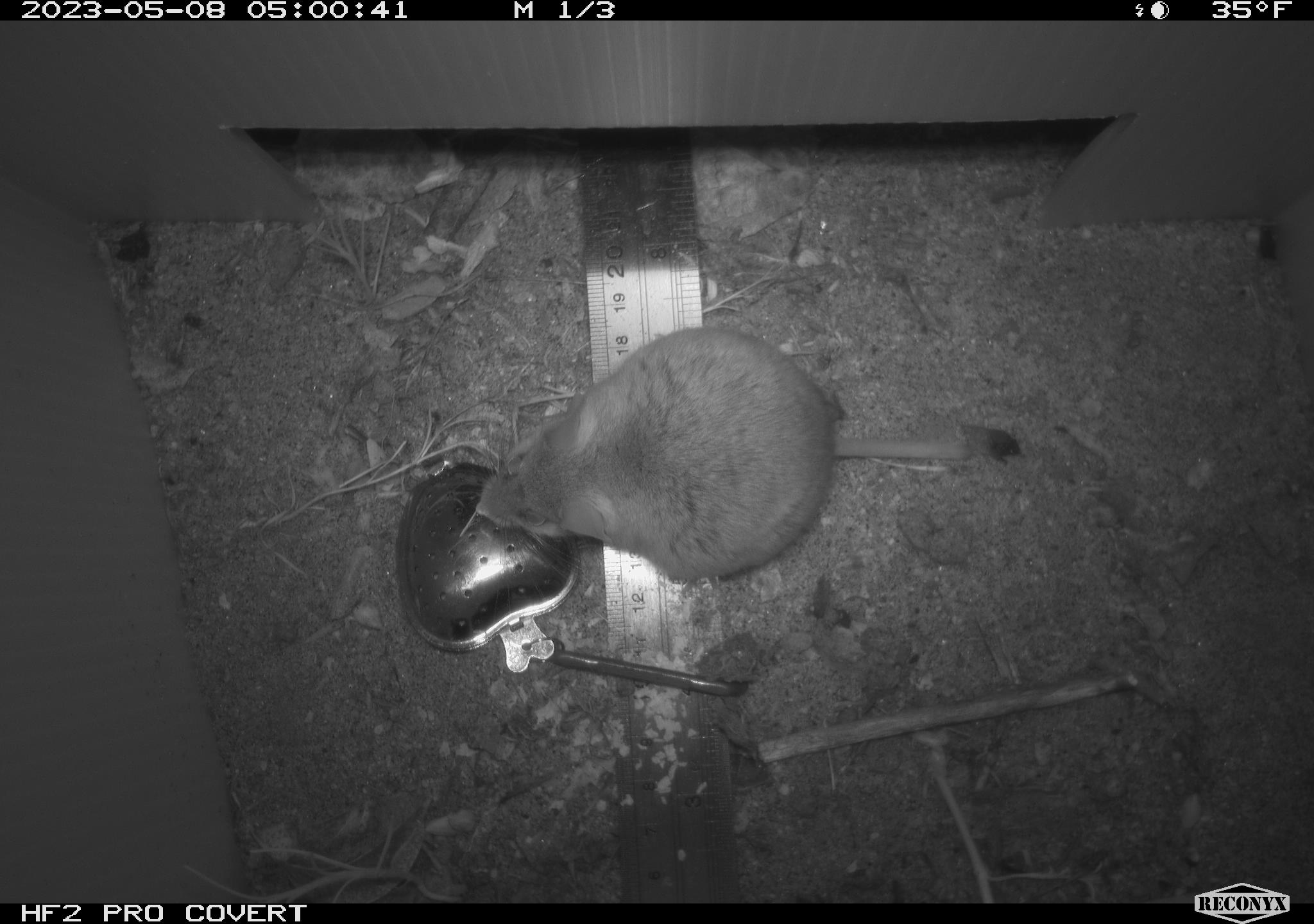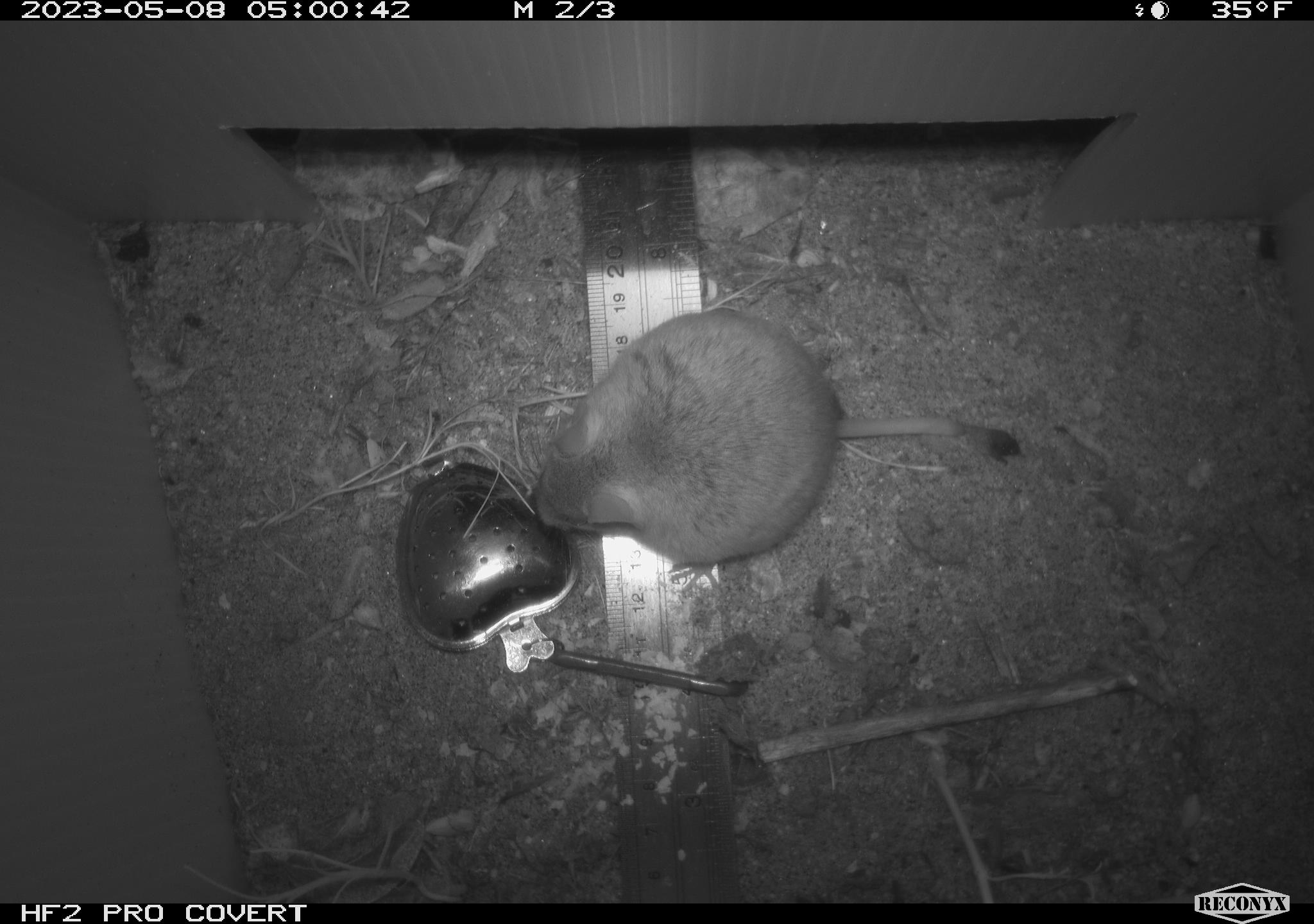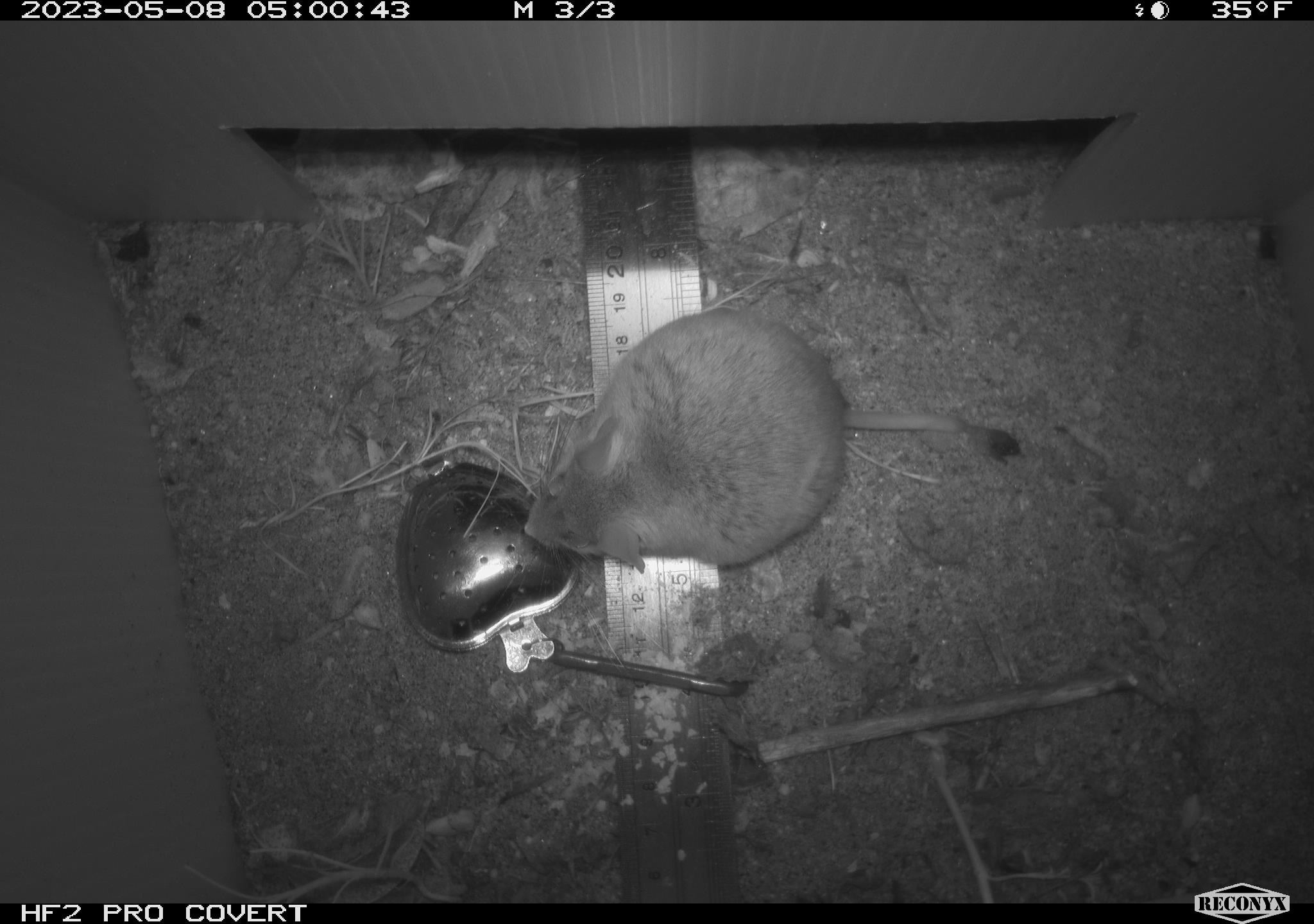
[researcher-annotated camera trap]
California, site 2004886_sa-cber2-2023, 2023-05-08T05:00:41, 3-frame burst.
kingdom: Animalia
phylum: Chordata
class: Mammalia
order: Rodentia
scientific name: Rodentia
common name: mouse species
Mouse species (Rodentia).